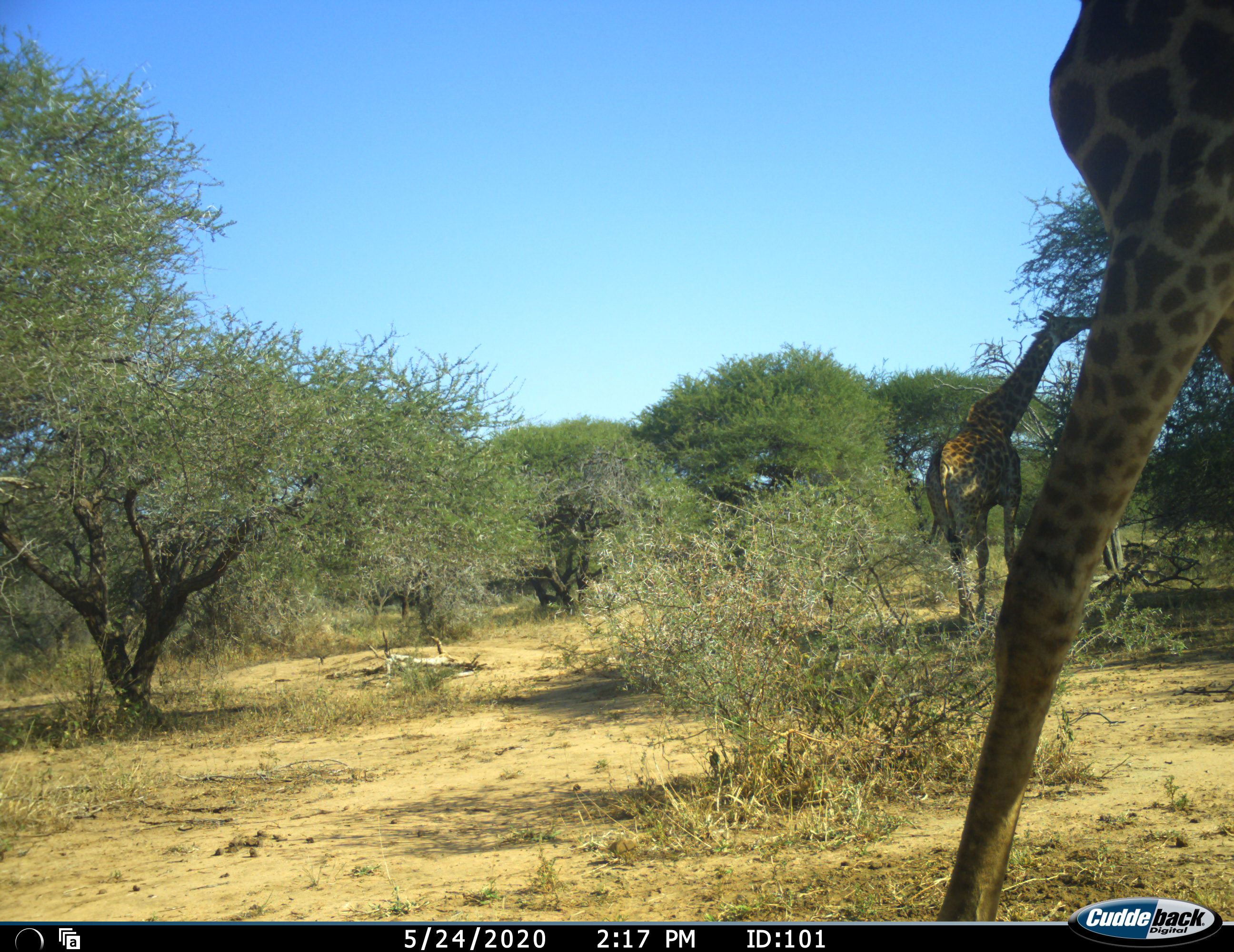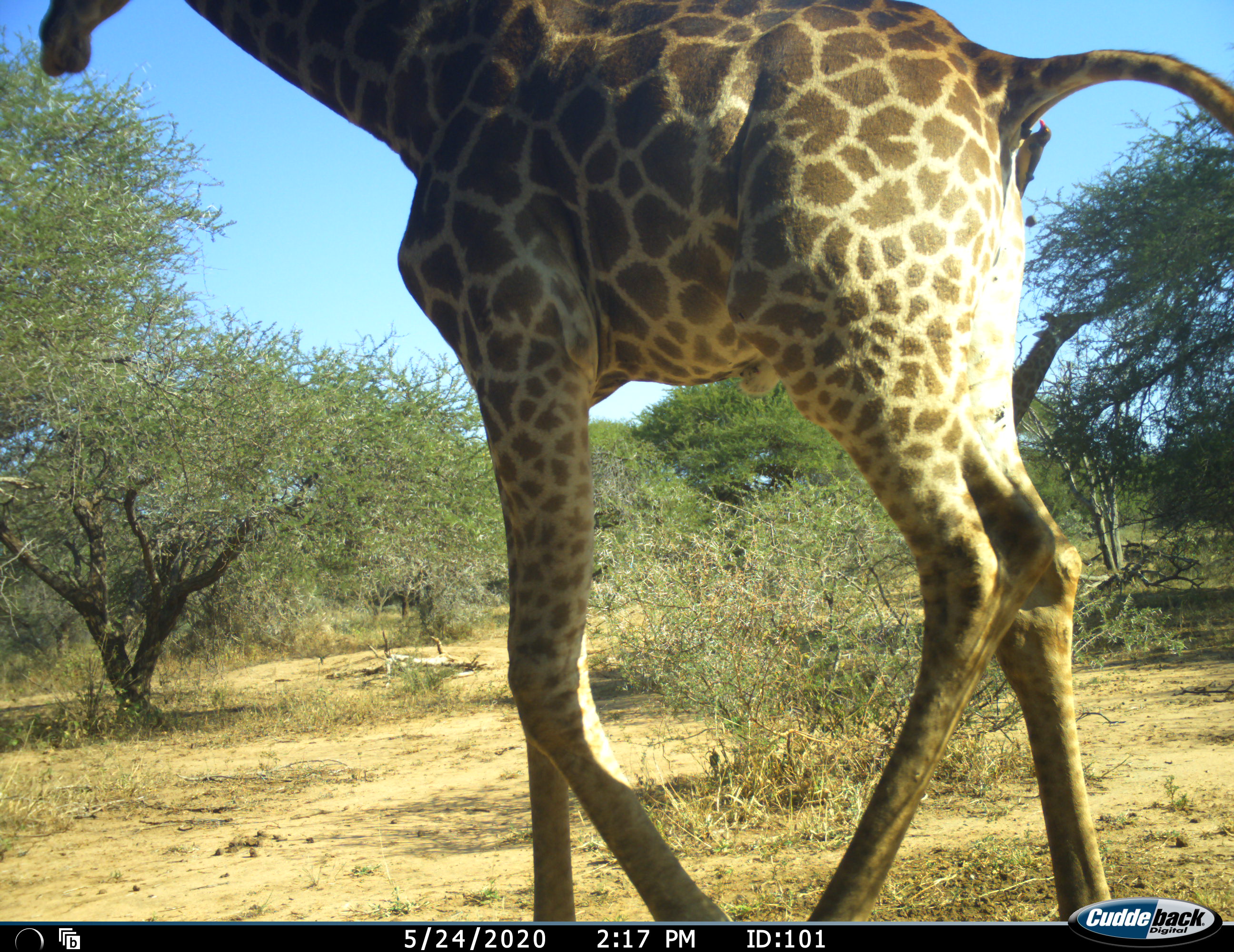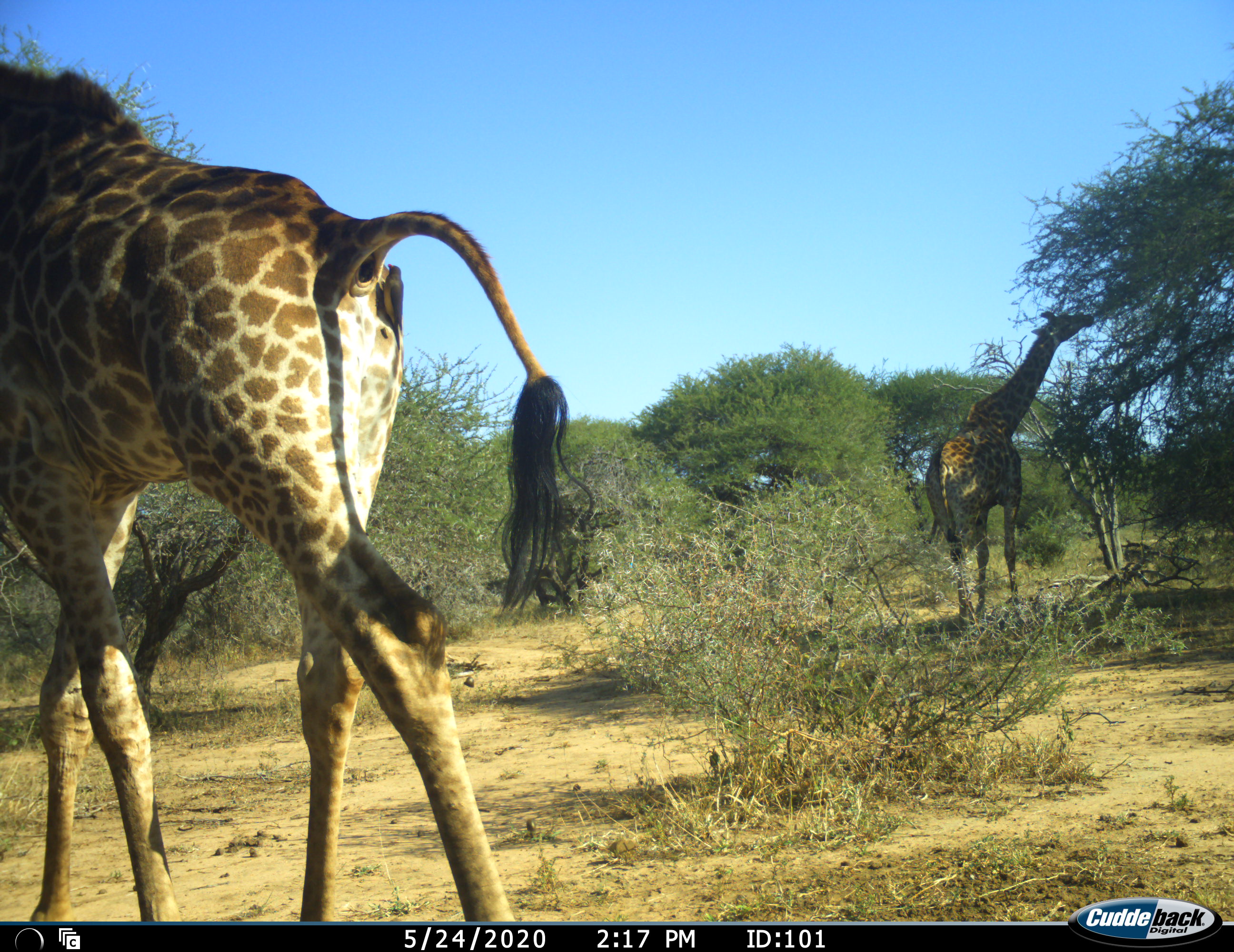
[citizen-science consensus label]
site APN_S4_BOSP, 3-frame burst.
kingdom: Animalia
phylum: Chordata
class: Mammalia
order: Artiodactyla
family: Giraffidae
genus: Giraffa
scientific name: Giraffa camelopardalis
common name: giraffe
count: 2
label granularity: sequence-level